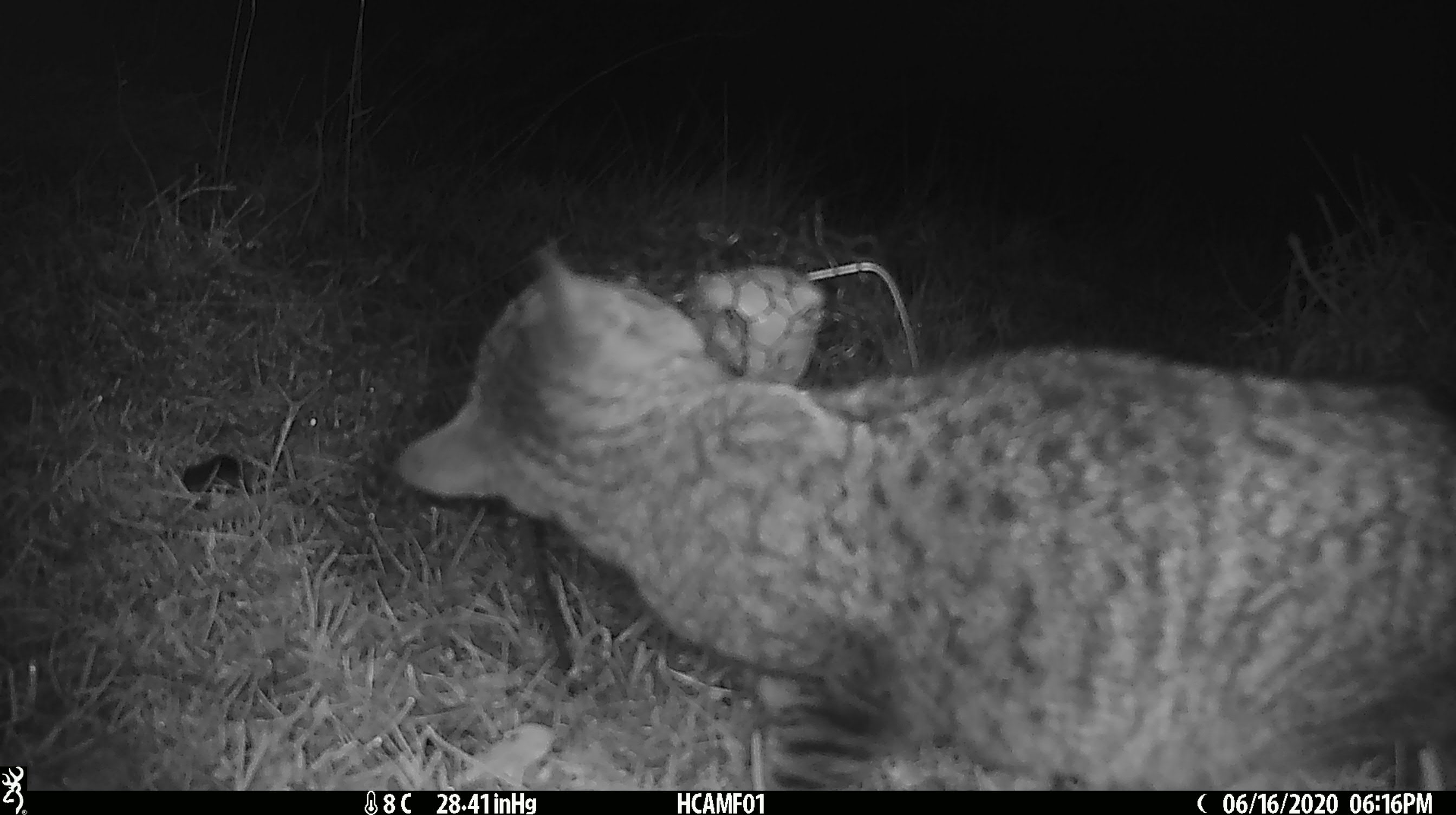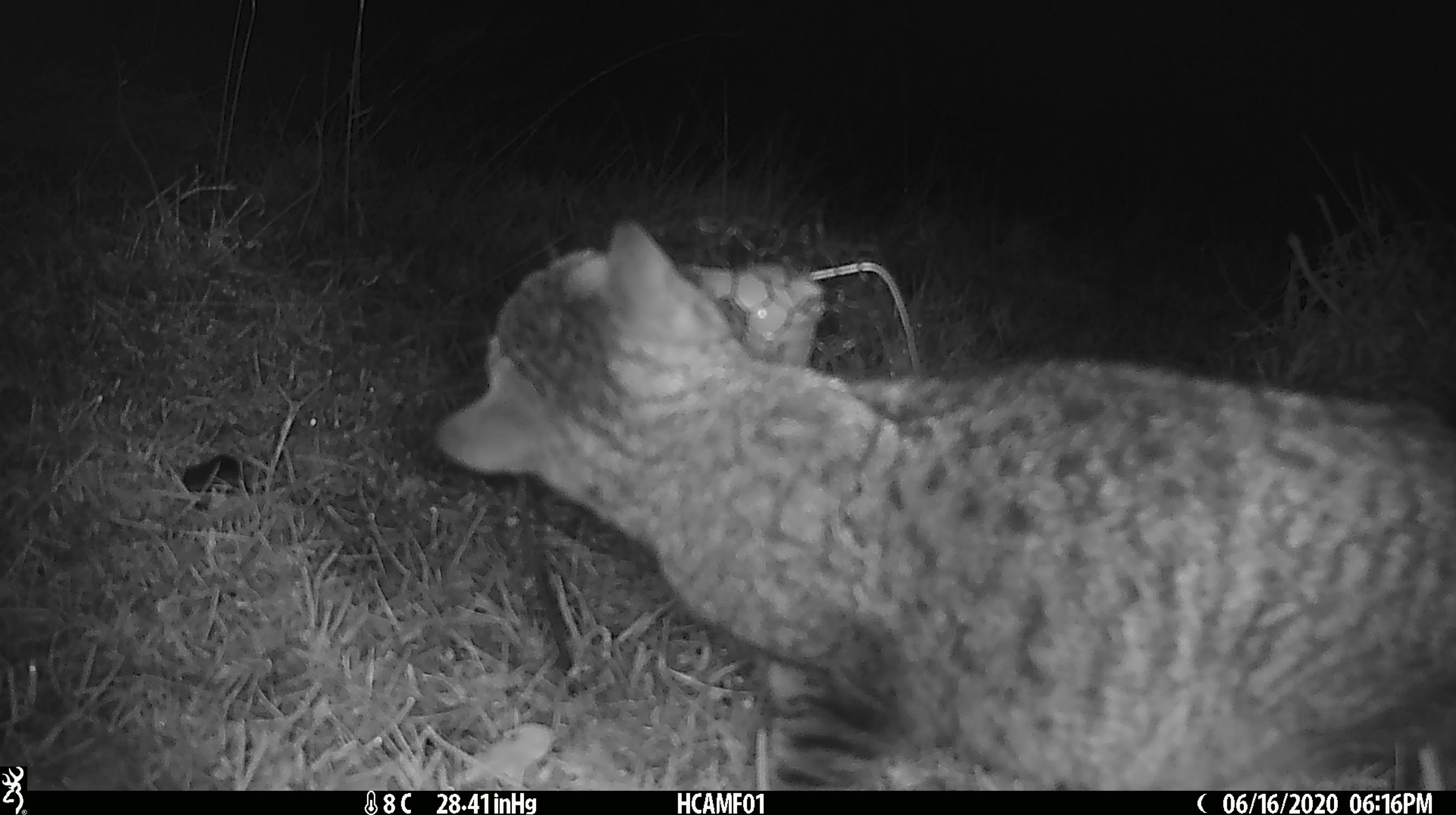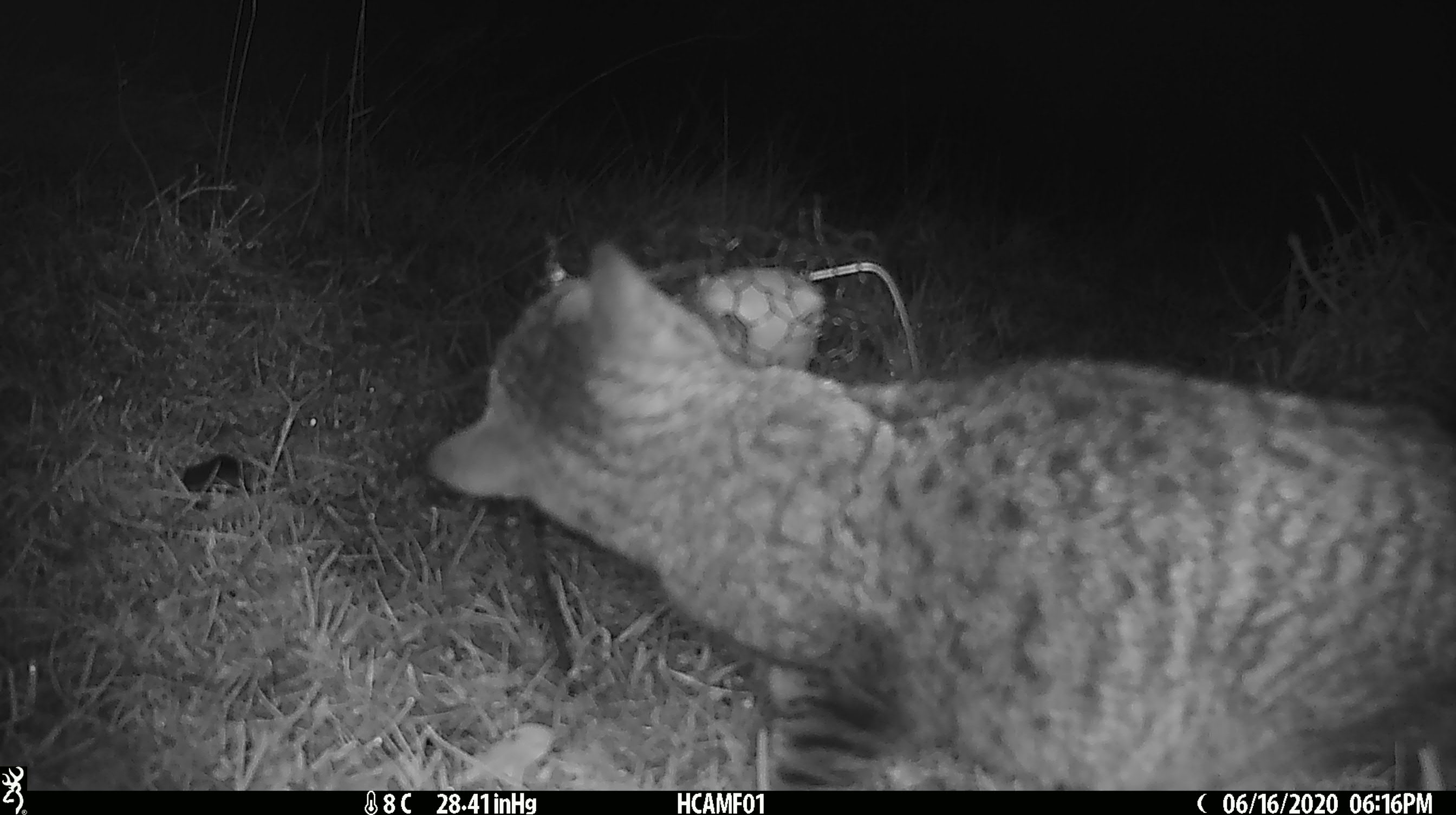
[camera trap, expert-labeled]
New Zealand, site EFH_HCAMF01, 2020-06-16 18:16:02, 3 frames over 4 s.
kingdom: Animalia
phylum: Chordata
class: Mammalia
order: Carnivora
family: Felidae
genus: Felis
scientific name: Felis catus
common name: domestic cat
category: cat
Cat (domestic cat) (Felis catus).